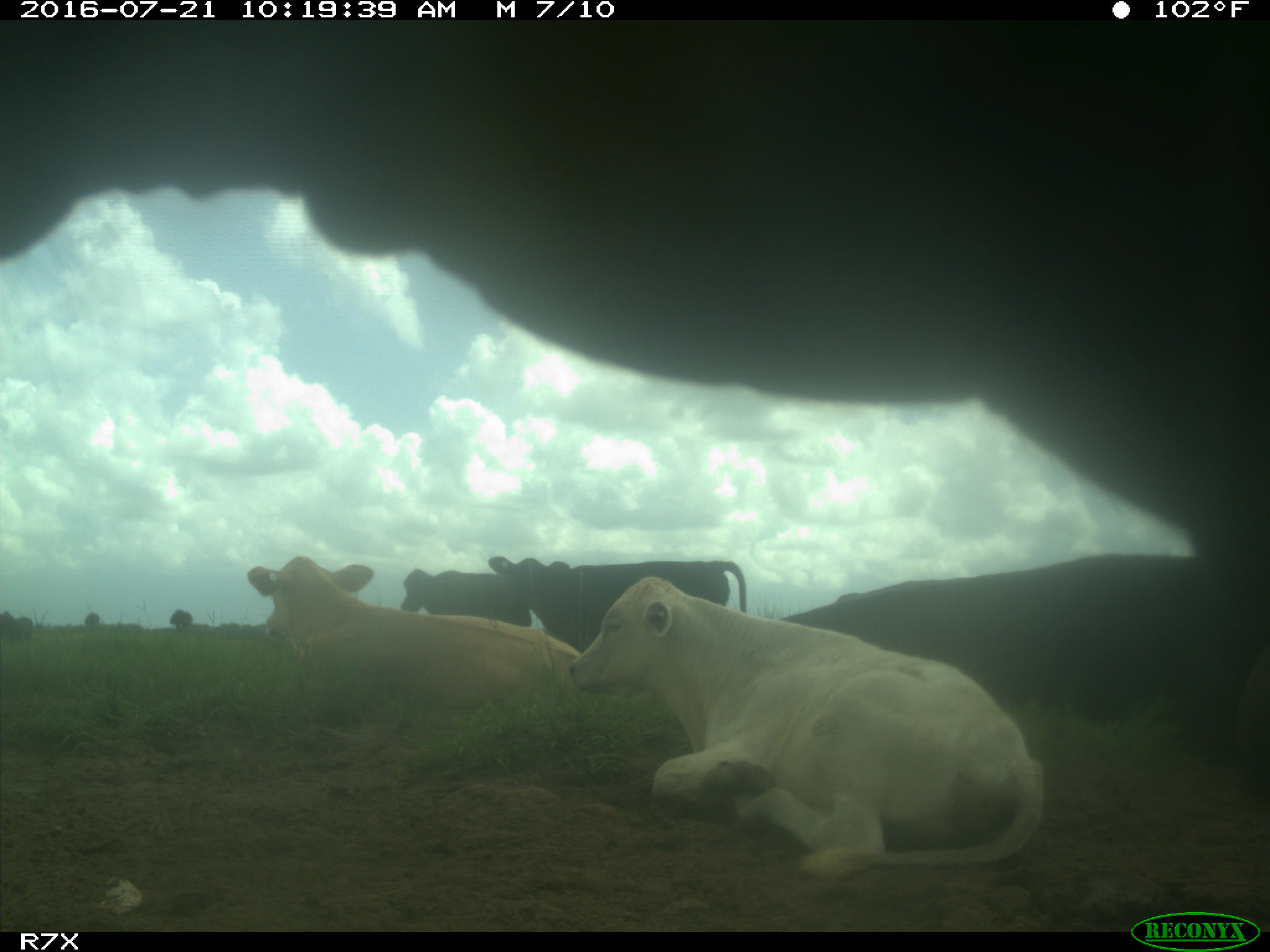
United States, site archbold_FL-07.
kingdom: Animalia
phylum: Chordata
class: Mammalia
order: Artiodactyla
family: Bovidae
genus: Bos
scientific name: Bos taurus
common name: domestic cow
Bos taurus (domestic cow).